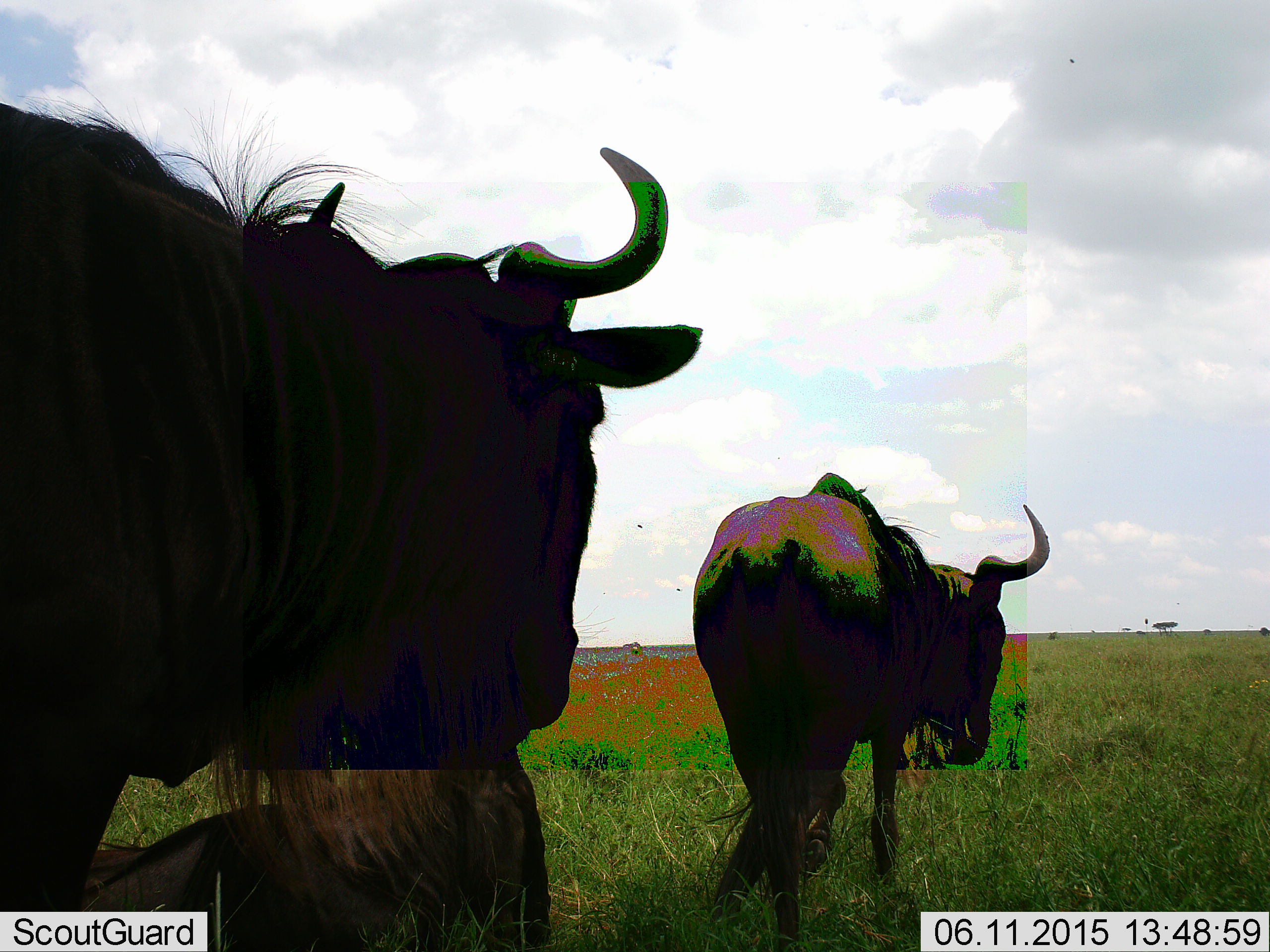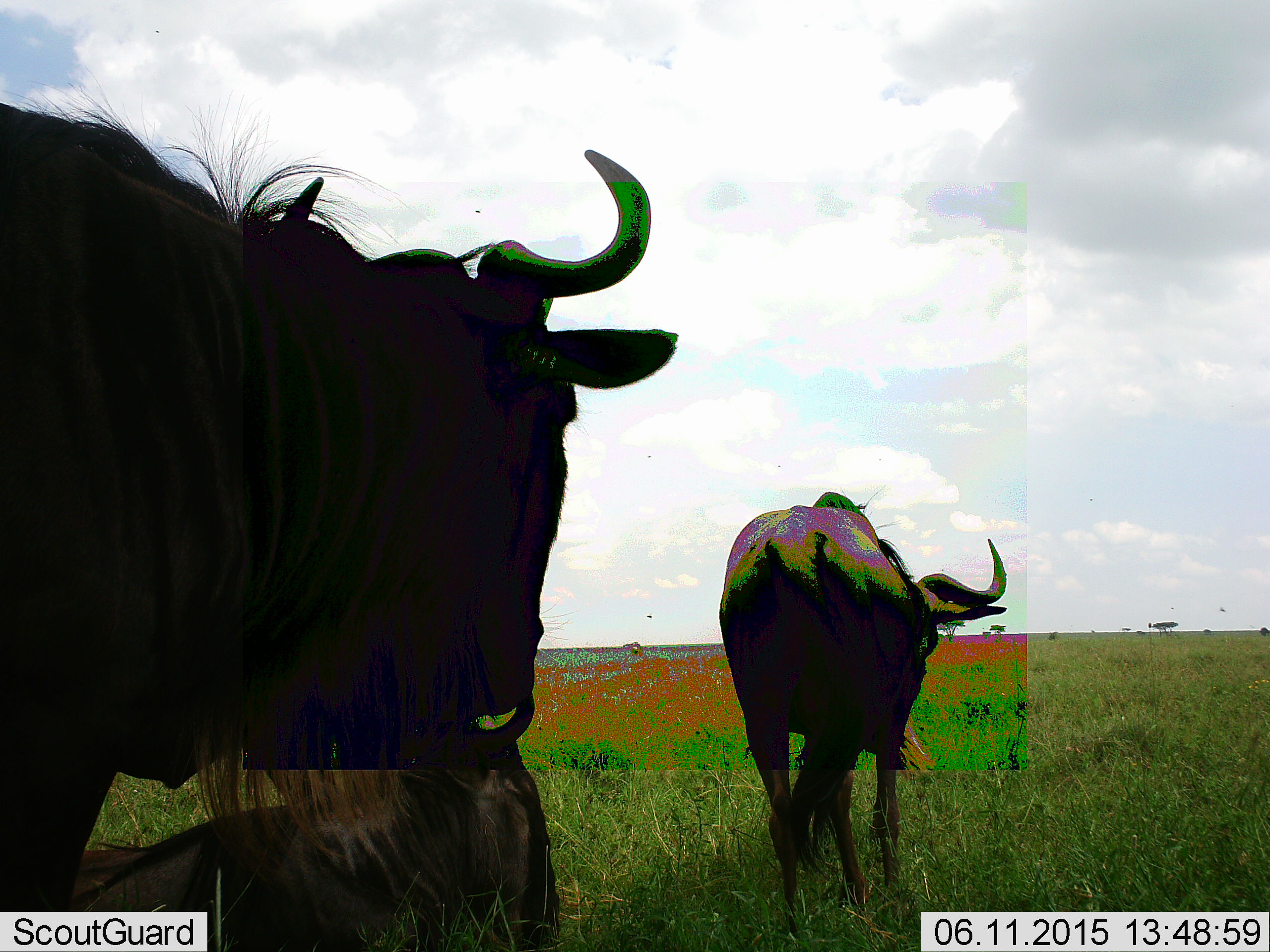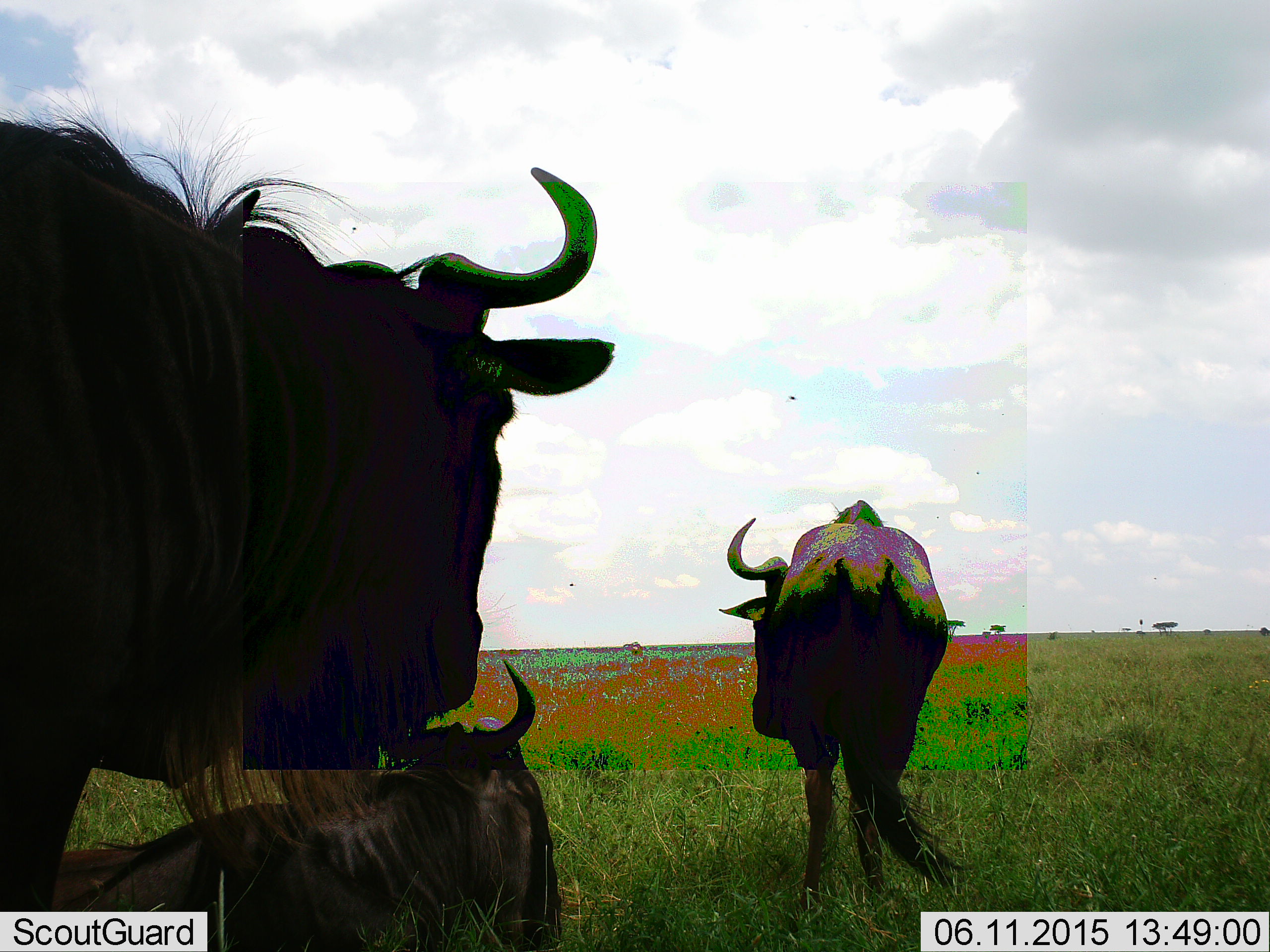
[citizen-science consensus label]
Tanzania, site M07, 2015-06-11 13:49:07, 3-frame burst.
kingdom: Animalia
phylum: Chordata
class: Mammalia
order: Artiodactyla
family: Bovidae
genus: Connochaetes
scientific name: Connochaetes taurinus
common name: blue wildebeest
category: wildebeest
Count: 3.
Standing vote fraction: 73%.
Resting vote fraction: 73%.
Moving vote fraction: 27%.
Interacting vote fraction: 18%.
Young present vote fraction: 0%.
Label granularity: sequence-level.